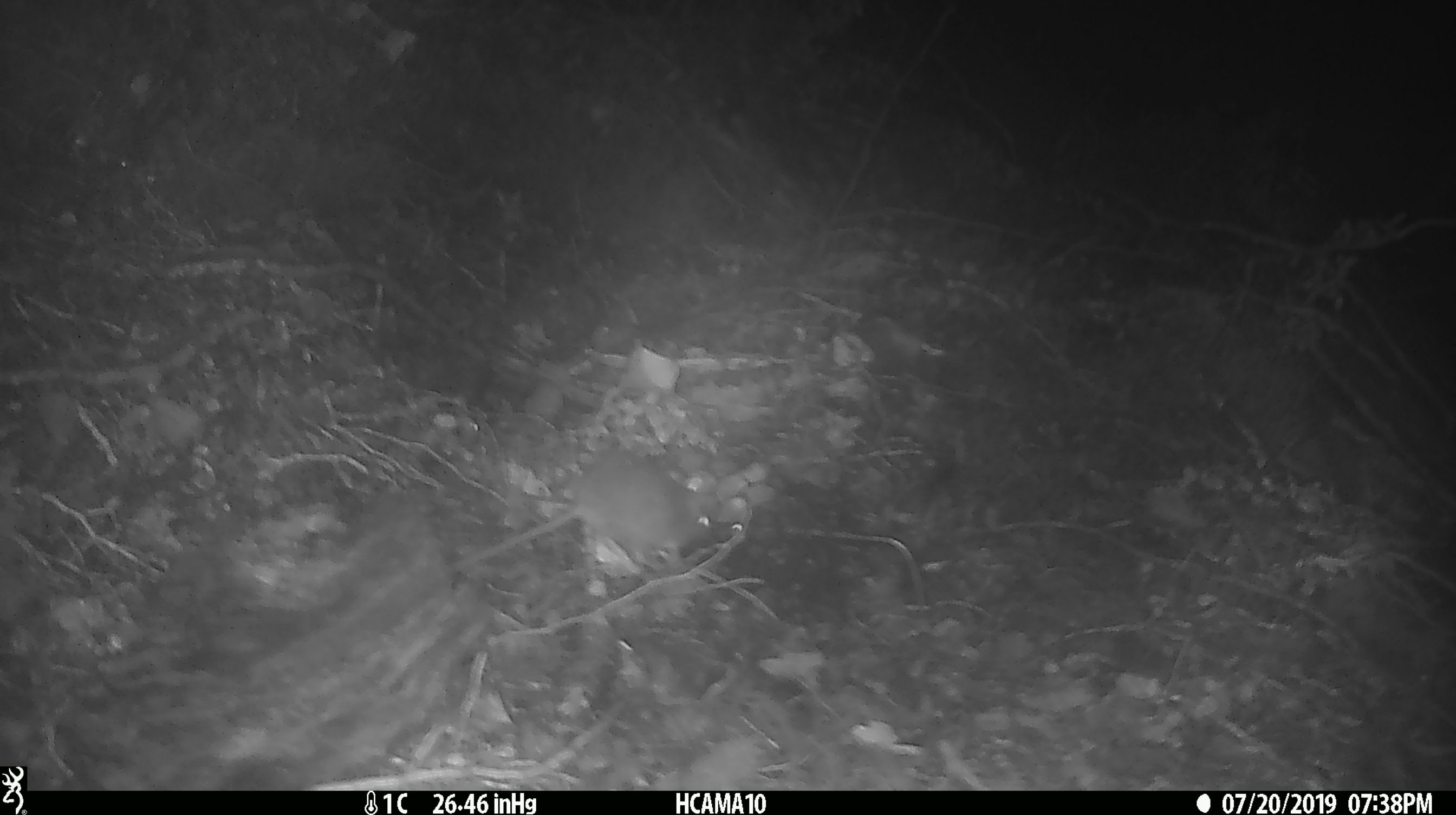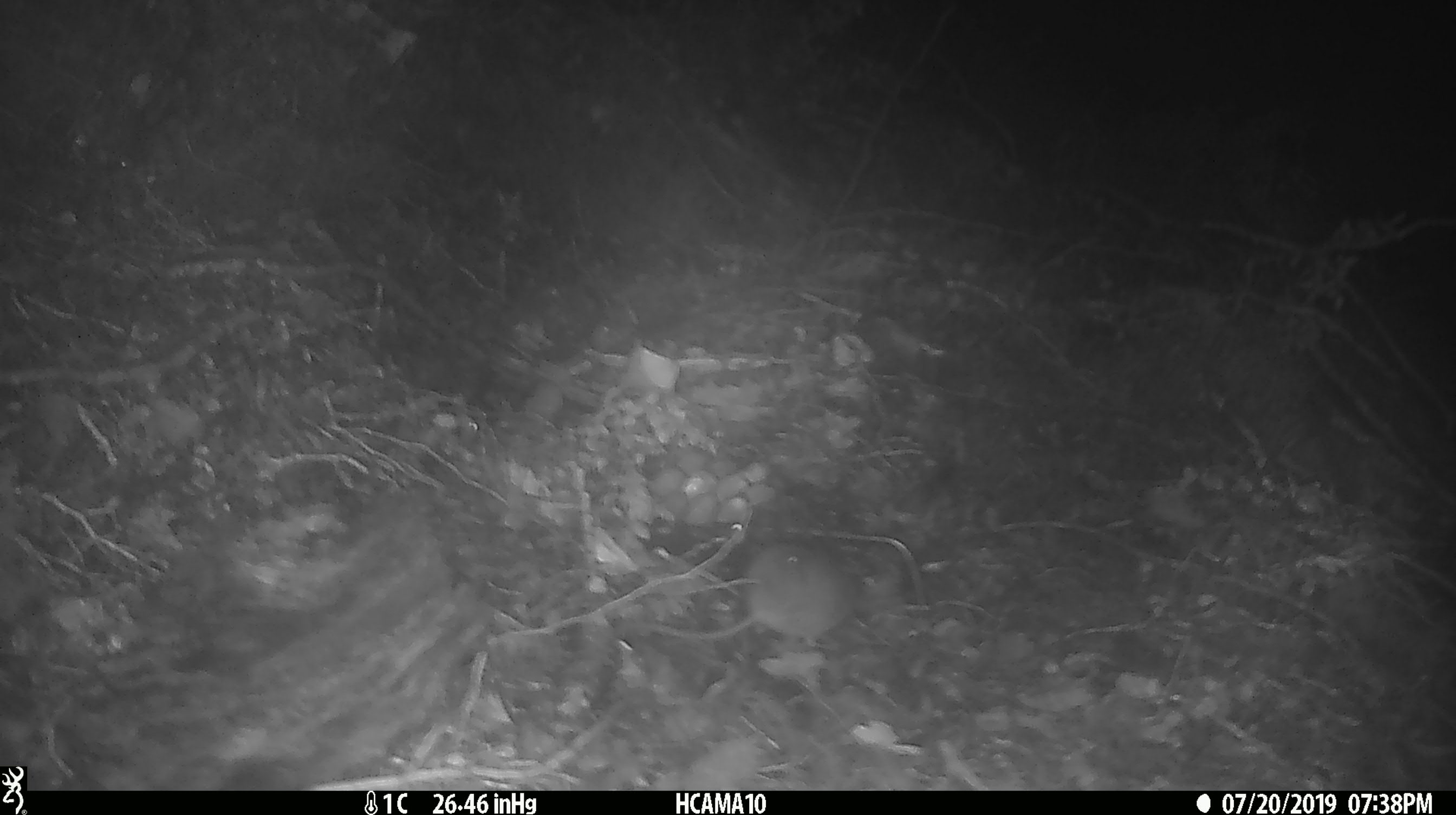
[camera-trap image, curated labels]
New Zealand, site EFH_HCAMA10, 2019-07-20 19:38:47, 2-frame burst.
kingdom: Animalia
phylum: Chordata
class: Mammalia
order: Rodentia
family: Muridae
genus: Mus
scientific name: Mus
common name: mouse